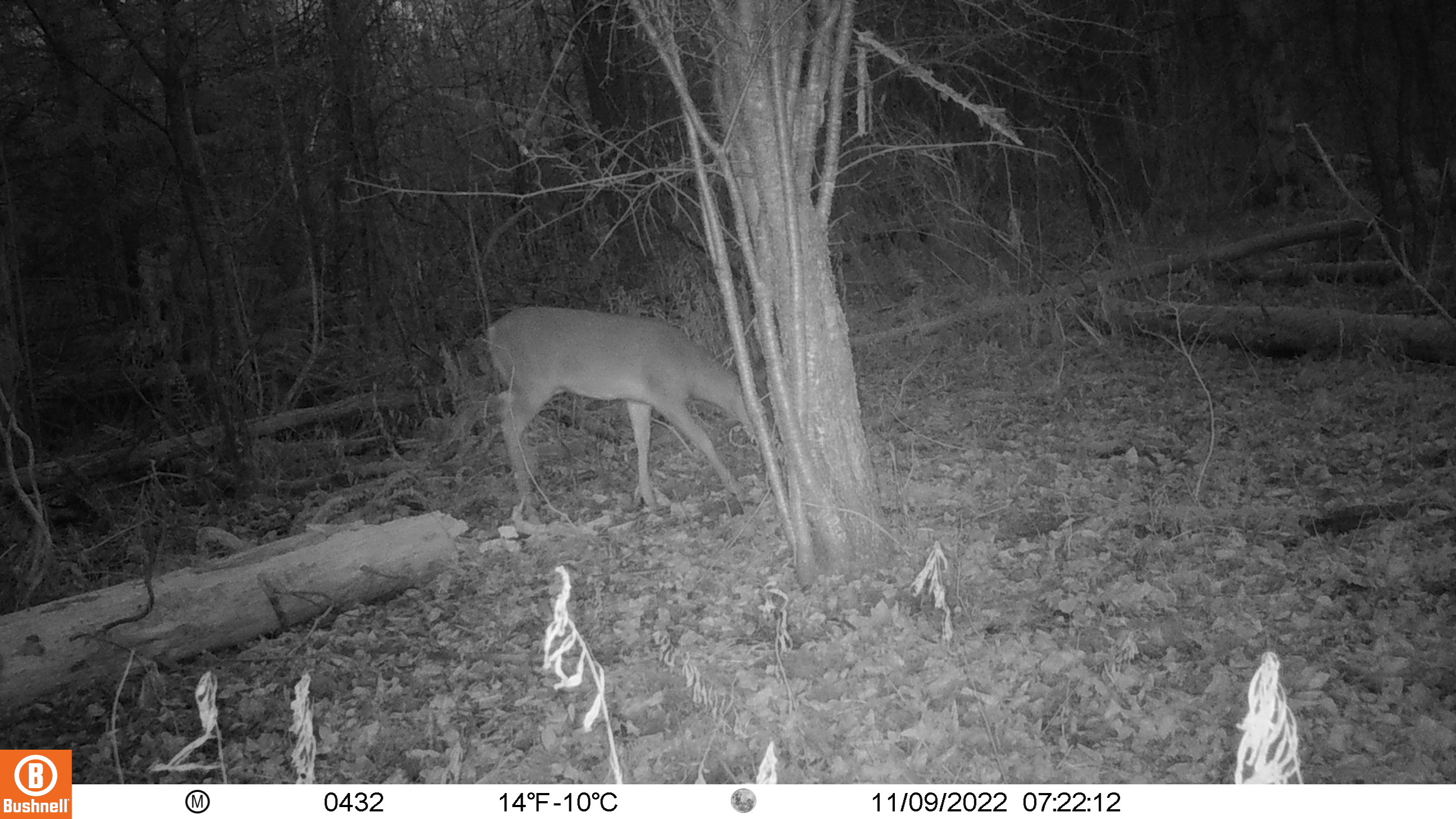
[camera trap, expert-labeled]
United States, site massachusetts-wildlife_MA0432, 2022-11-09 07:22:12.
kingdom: Animalia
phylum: Chordata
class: Mammalia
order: Artiodactyla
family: Cervidae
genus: Odocoileus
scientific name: Odocoileus virginianus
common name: white-tailed deer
White-tailed deer (Odocoileus virginianus).